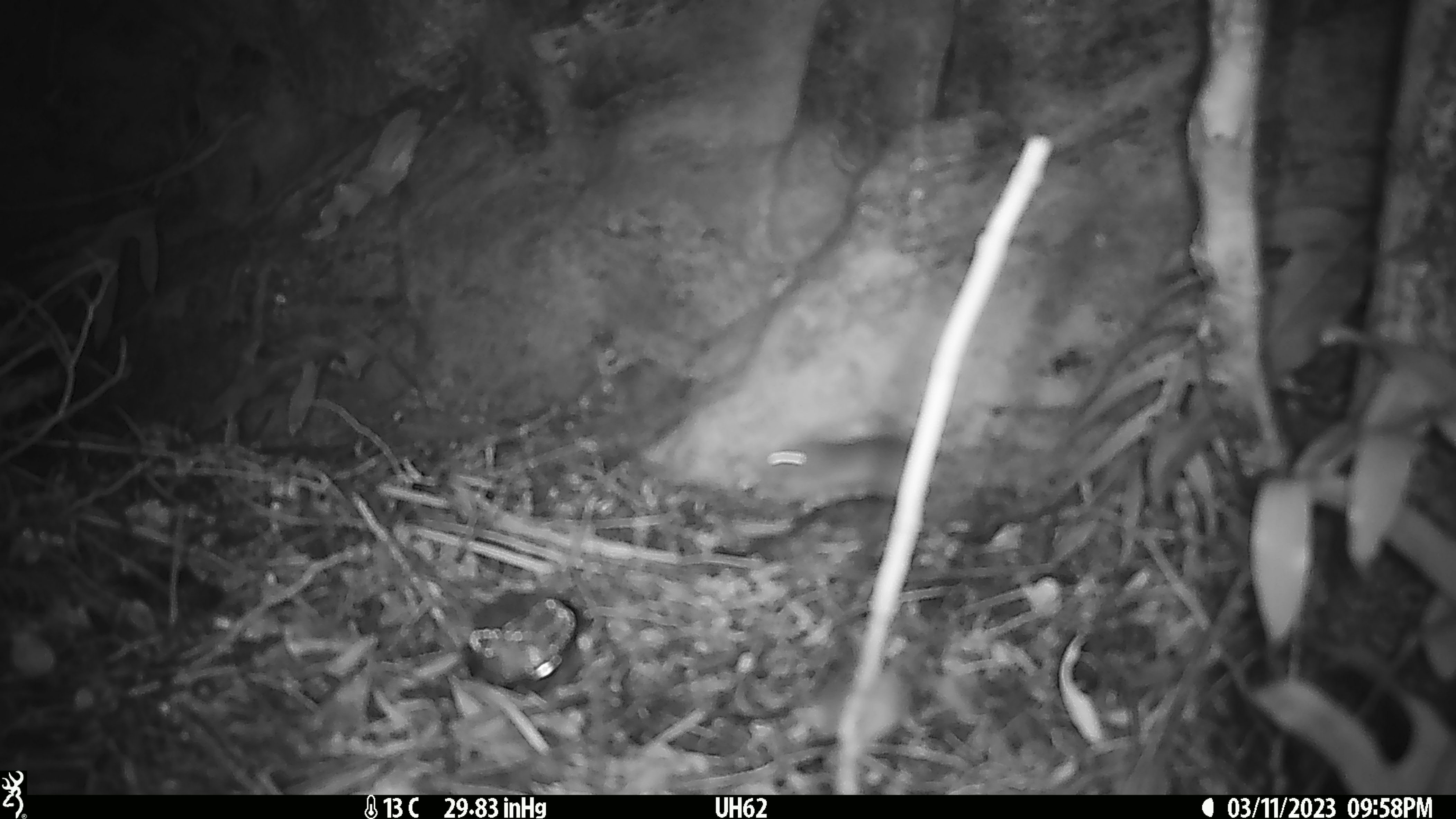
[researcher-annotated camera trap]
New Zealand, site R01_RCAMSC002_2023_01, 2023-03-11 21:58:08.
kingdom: Animalia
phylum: Chordata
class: Mammalia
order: Rodentia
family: Muridae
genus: Mus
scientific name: Mus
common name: mouse